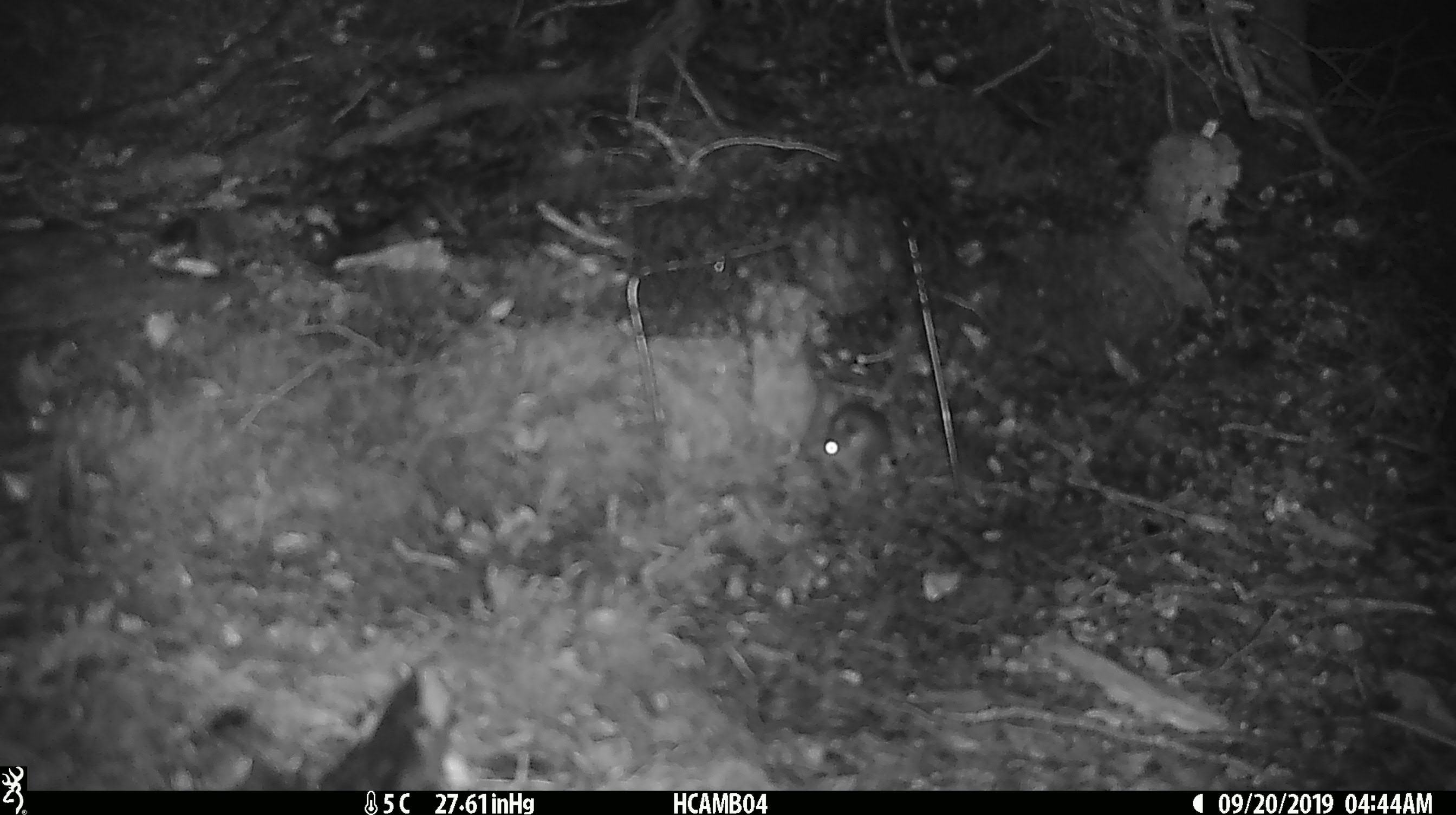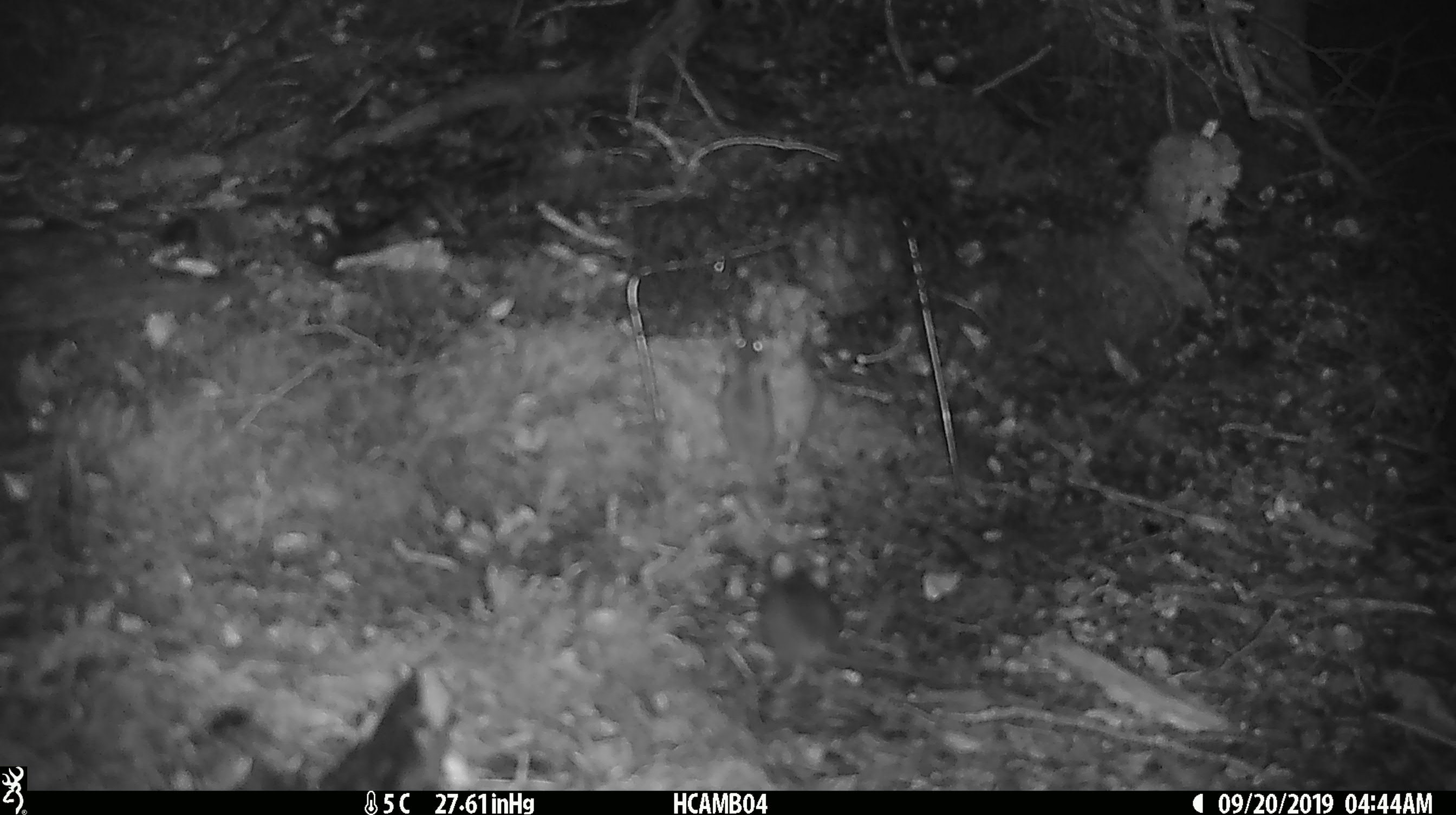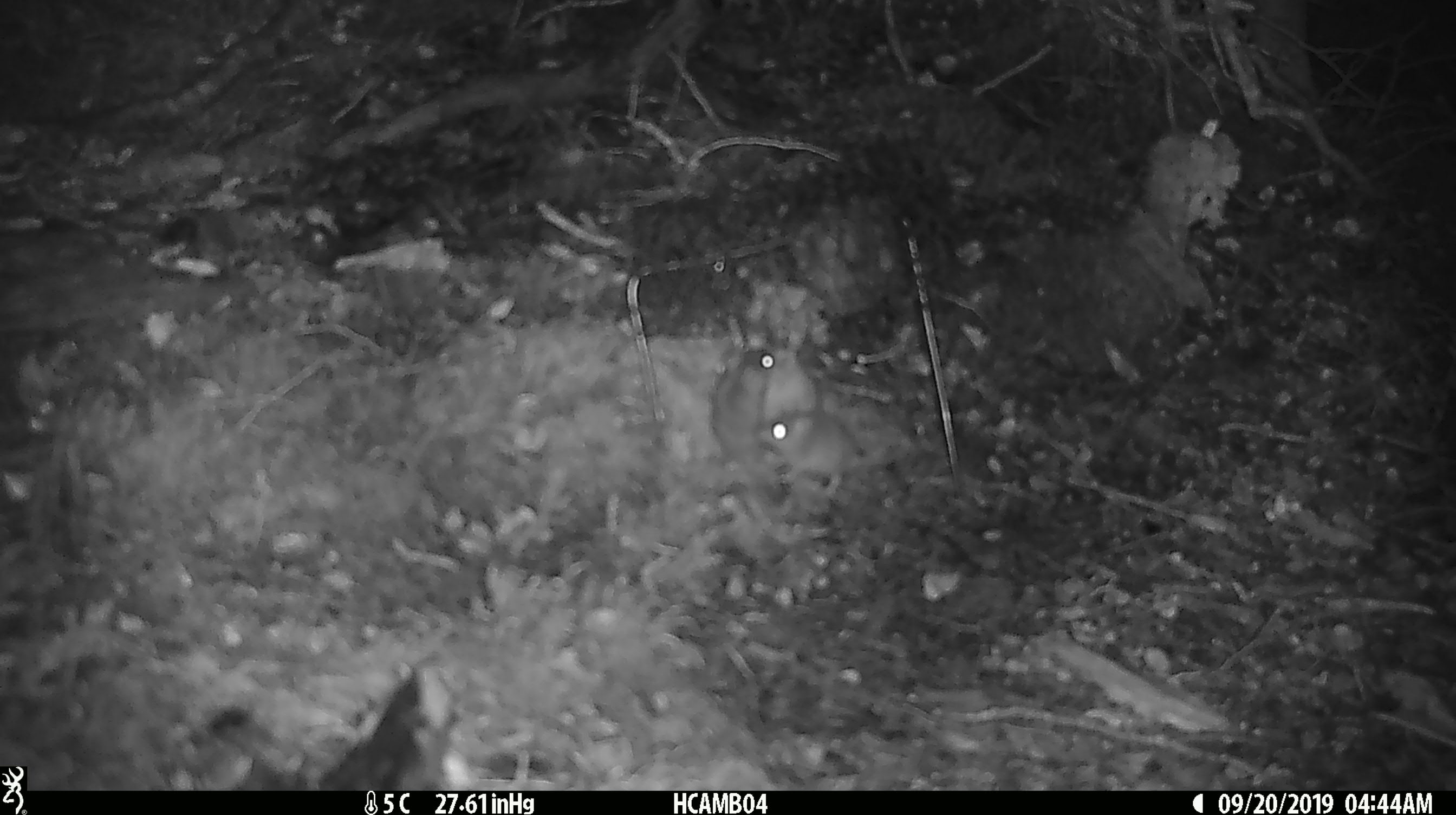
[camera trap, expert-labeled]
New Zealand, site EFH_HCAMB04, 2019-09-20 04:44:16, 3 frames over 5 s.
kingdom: Animalia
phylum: Chordata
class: Mammalia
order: Rodentia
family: Muridae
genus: Mus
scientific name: Mus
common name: mouse